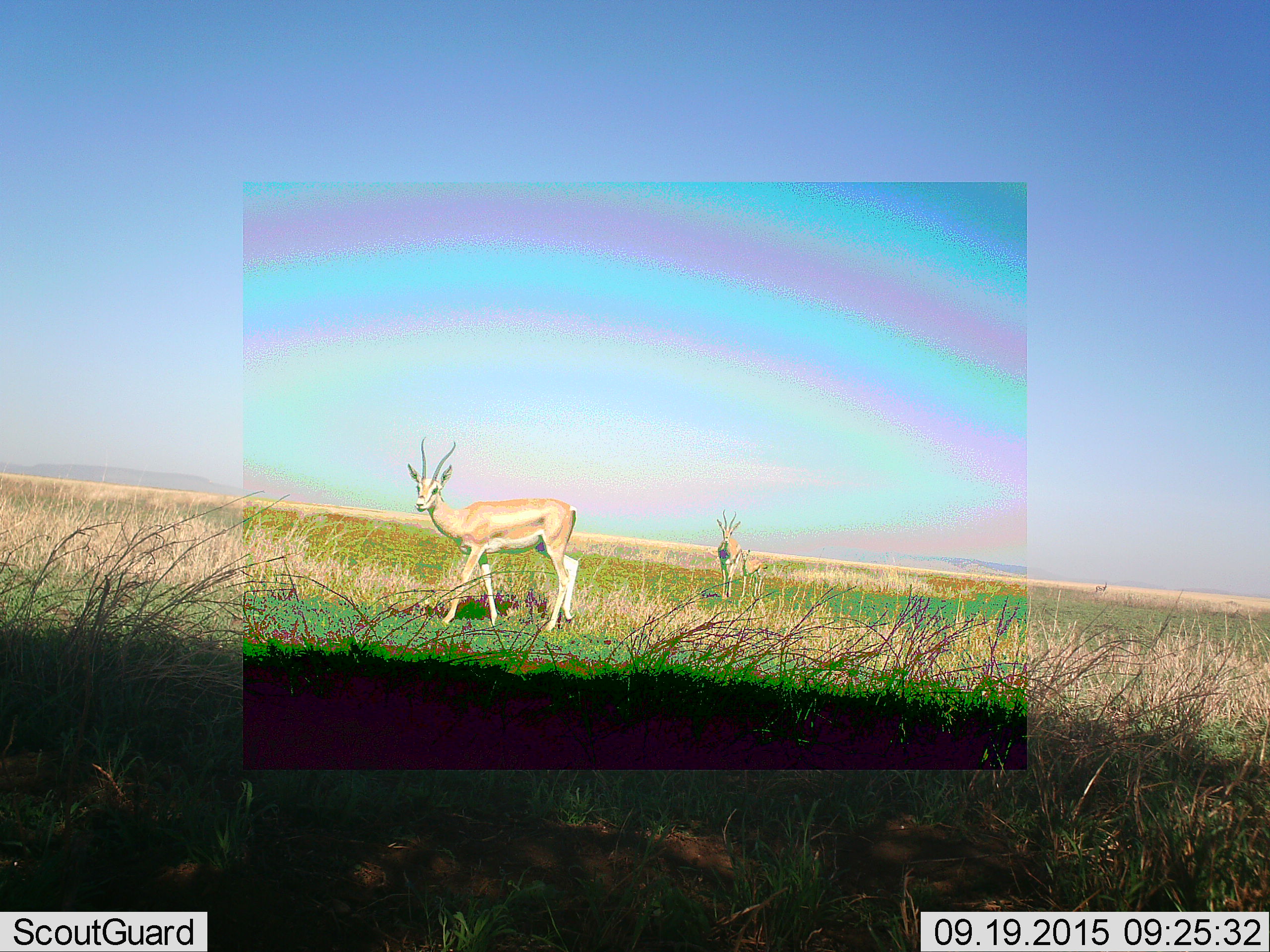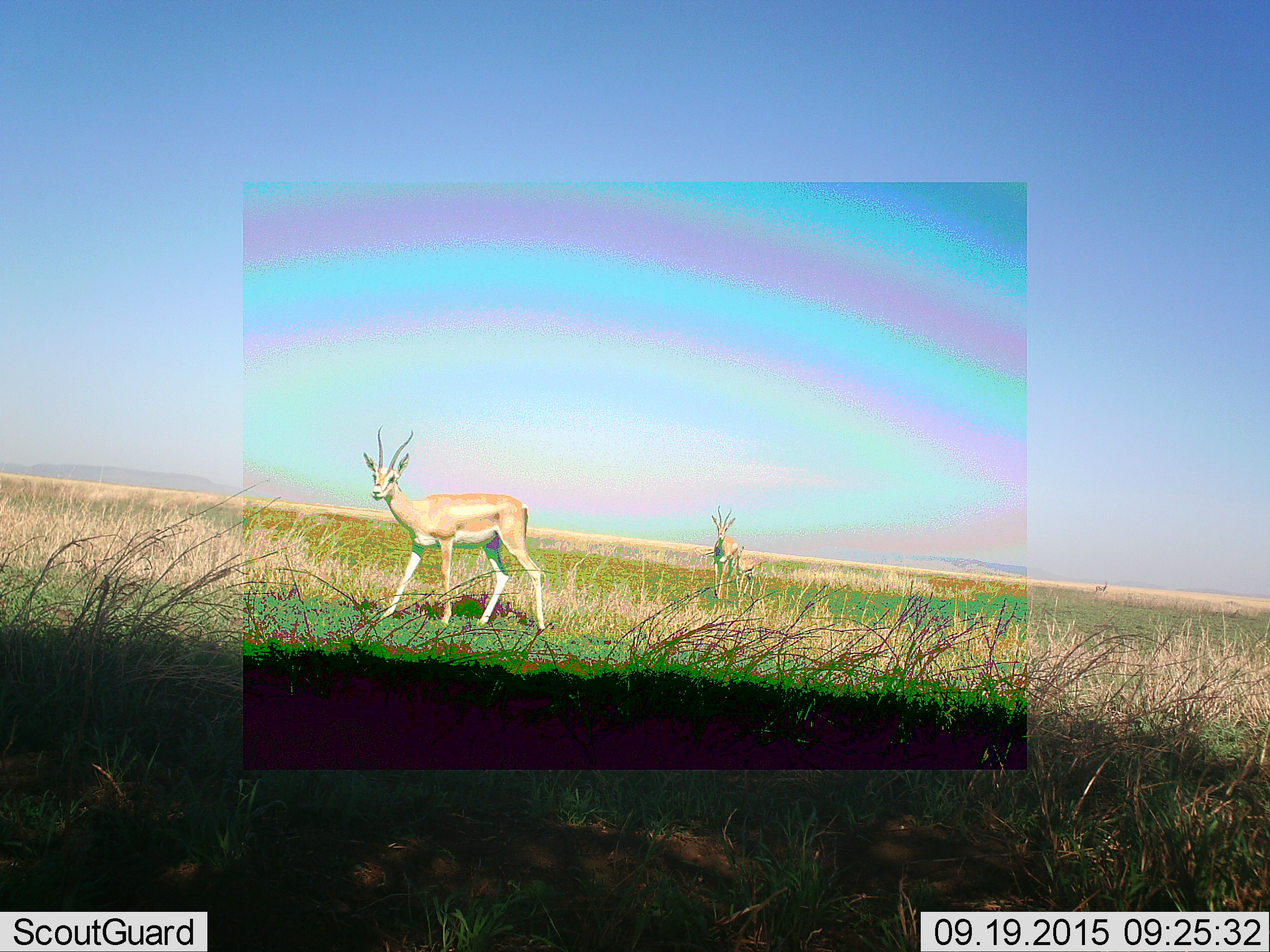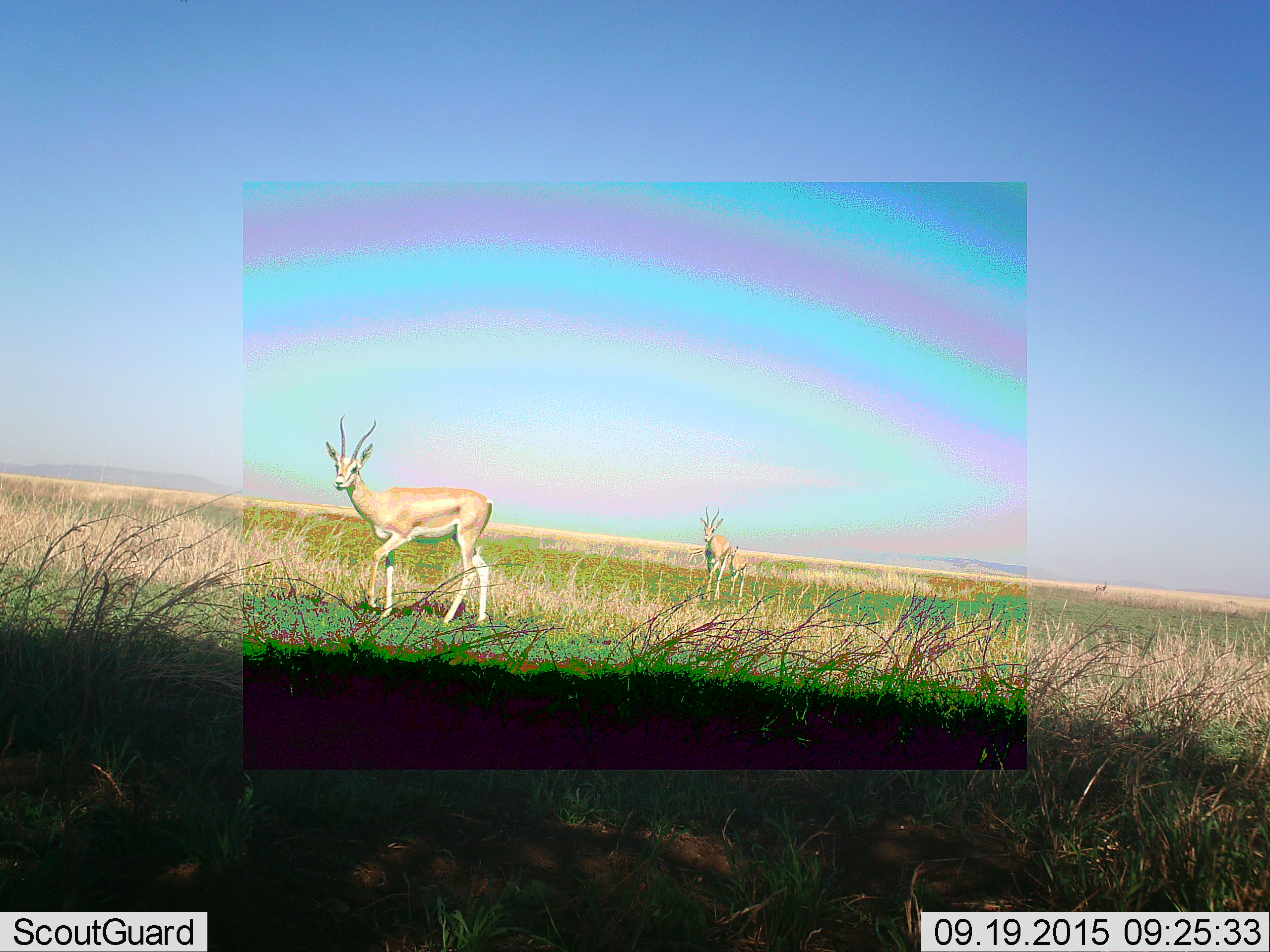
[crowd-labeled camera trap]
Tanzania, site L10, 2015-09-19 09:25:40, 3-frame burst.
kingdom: Animalia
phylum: Chordata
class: Mammalia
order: Artiodactyla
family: Bovidae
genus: Nanger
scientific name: Nanger granti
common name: grant's gazelle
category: gazellegrants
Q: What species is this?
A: Gazellegrants (grant's gazelle) (Nanger granti).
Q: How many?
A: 2.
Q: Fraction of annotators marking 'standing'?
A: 56%.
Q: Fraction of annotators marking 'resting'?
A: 0%.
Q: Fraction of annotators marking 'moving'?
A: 78%.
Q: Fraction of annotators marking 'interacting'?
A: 0%.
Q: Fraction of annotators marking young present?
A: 33%.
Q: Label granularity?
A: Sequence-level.